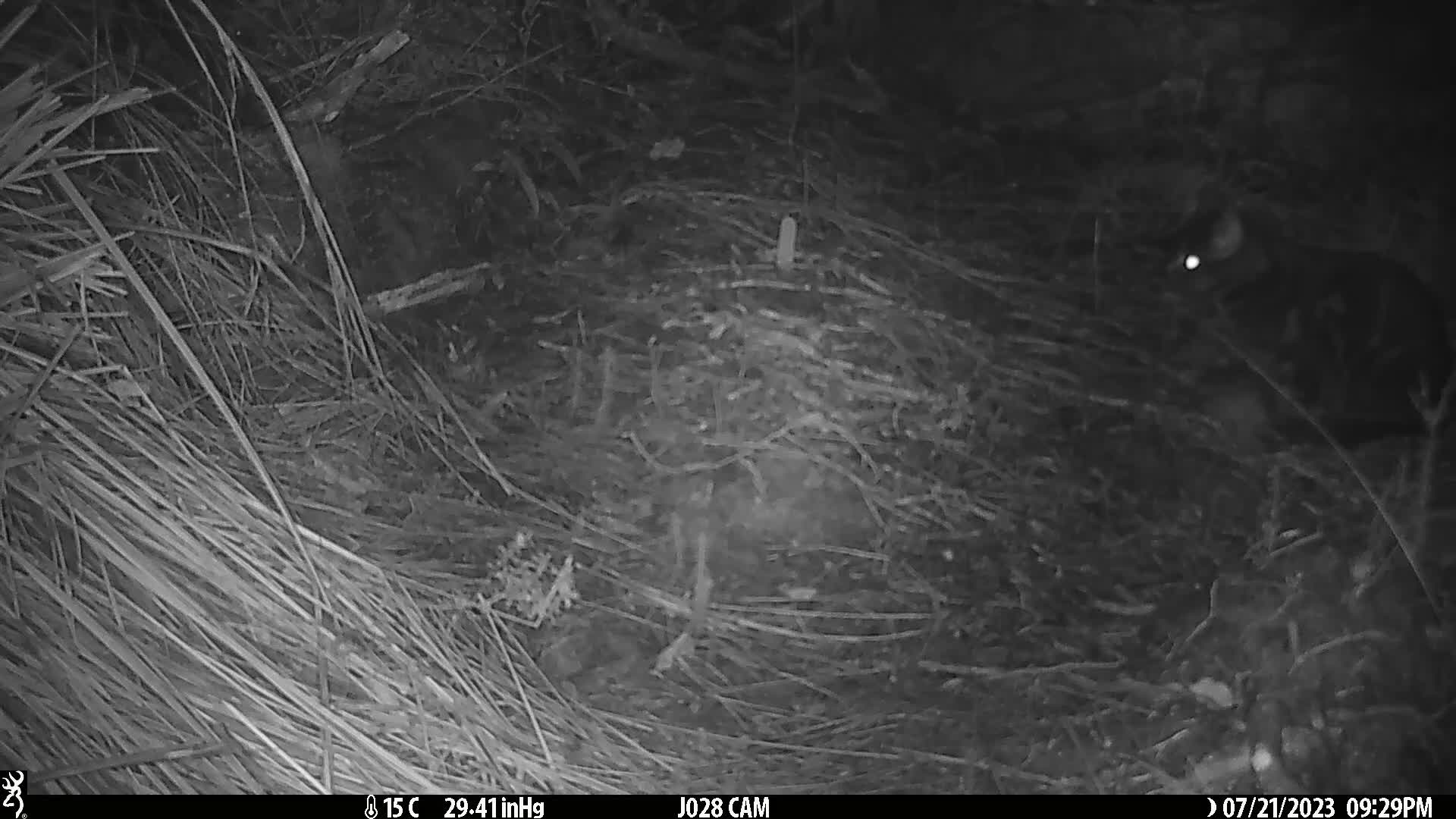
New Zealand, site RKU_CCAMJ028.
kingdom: Animalia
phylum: Chordata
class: Mammalia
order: Carnivora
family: Felidae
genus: Felis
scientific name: Felis catus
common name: domestic cat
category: cat